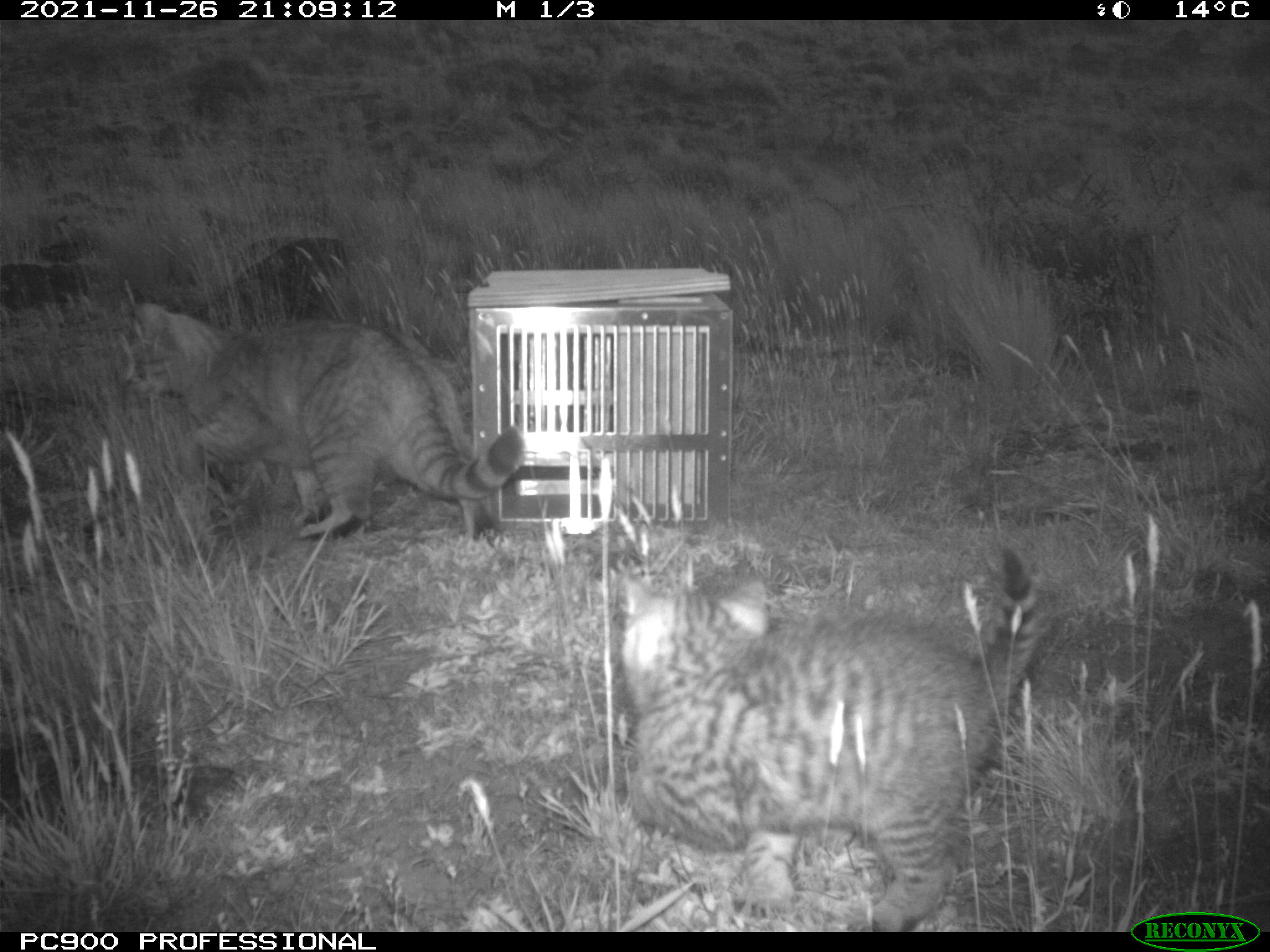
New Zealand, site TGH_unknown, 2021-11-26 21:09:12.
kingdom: Animalia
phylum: Chordata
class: Mammalia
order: Carnivora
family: Felidae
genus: Felis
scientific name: Felis catus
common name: domestic cat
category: cat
Cat (domestic cat) (Felis catus).